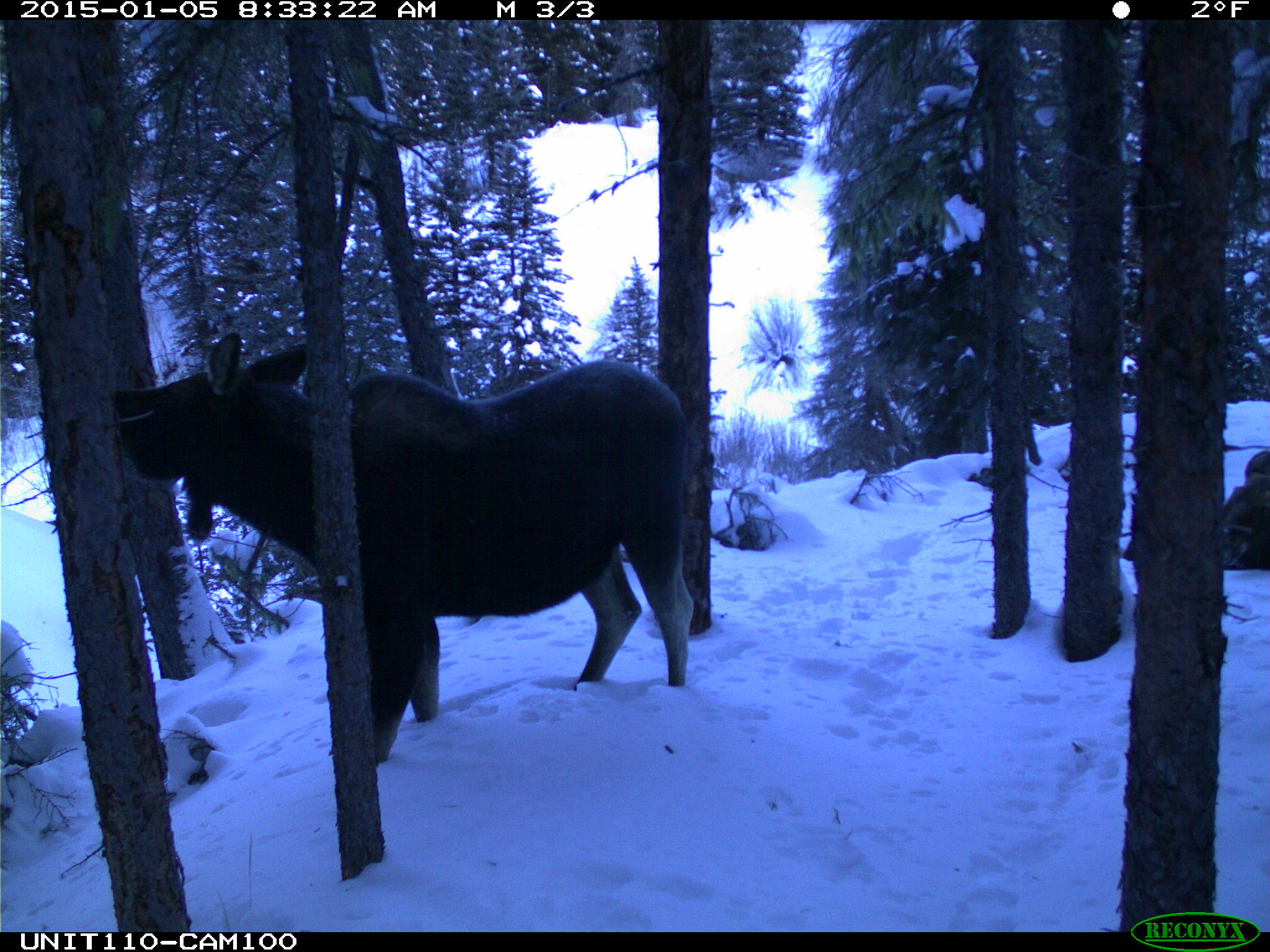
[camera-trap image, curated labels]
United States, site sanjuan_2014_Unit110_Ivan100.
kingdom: Animalia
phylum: Chordata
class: Mammalia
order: Artiodactyla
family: Cervidae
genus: Alces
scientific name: Alces alces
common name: moose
Alces alces (moose).